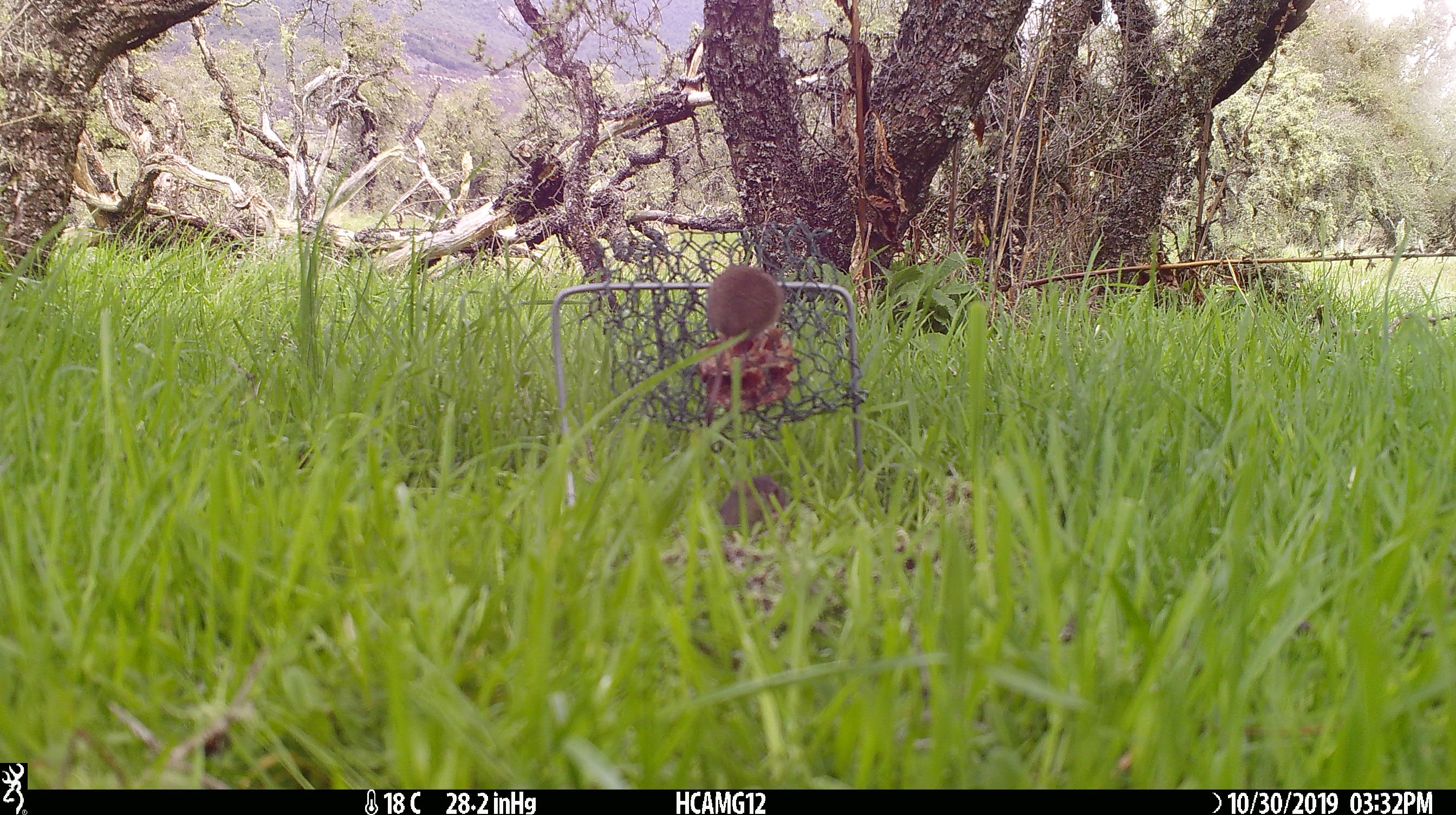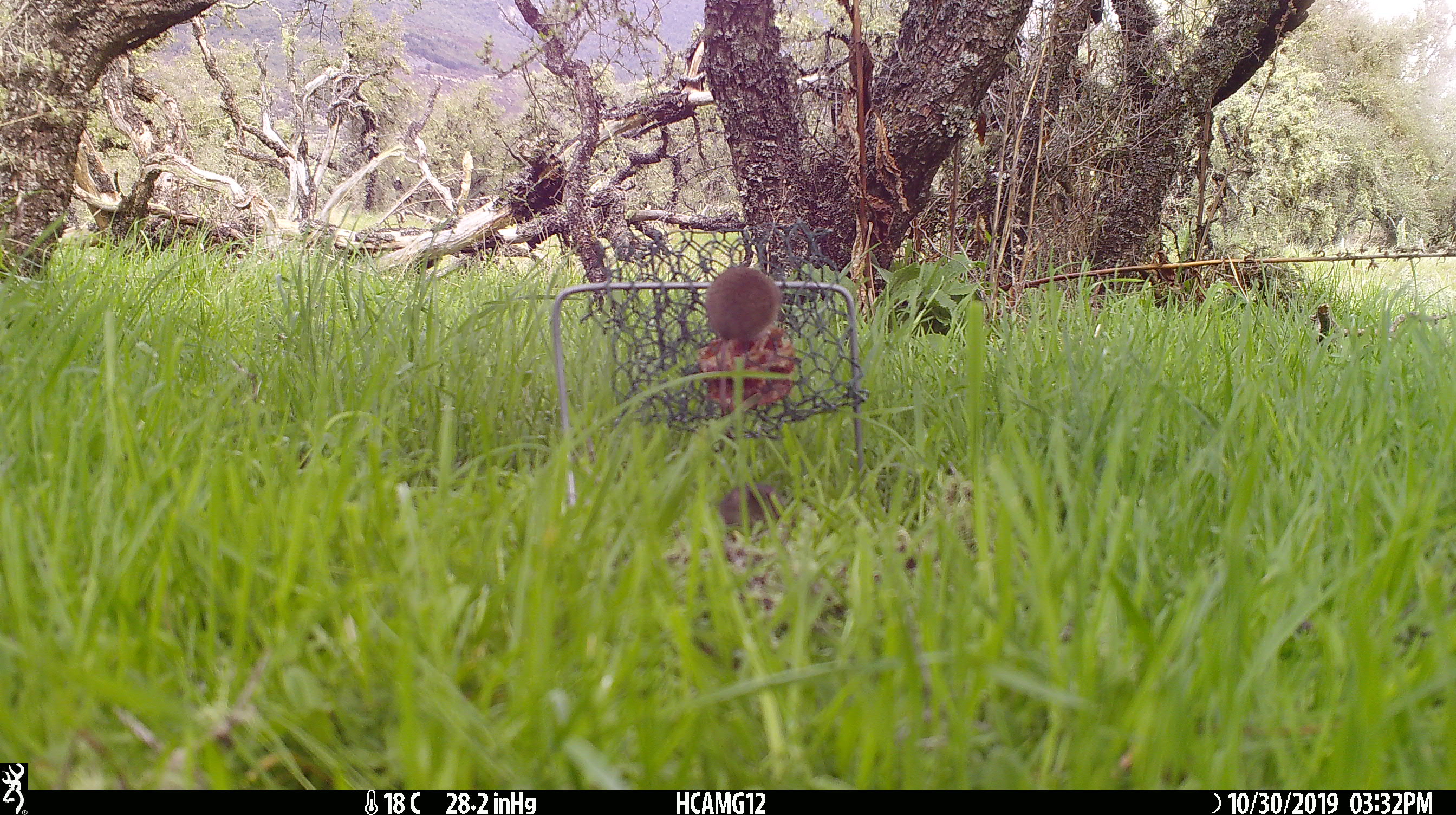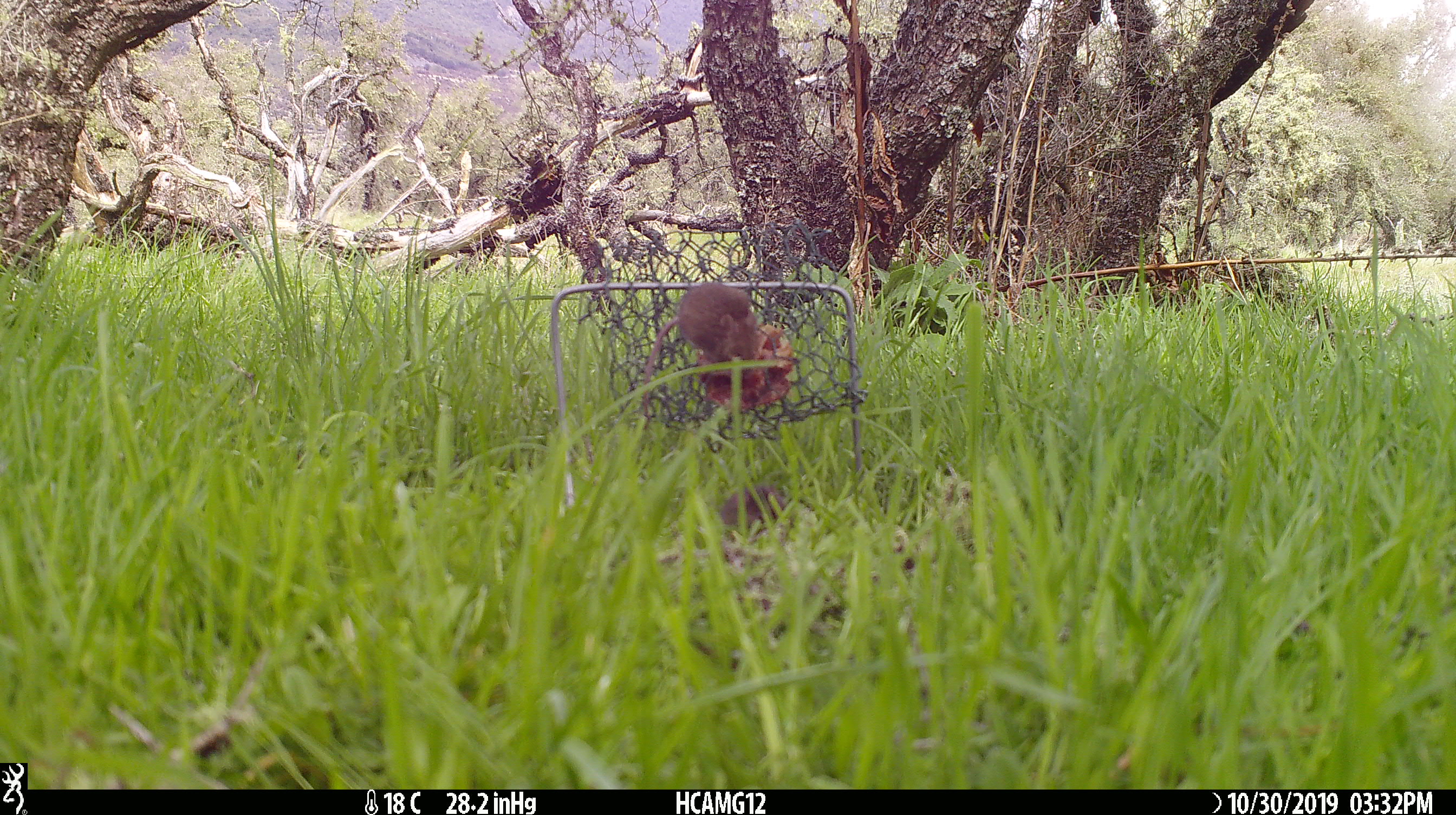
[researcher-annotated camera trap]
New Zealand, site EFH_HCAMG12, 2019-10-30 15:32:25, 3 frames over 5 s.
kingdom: Animalia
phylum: Chordata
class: Mammalia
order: Rodentia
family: Muridae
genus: Mus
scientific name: Mus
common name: mouse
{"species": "mouse (Mus)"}